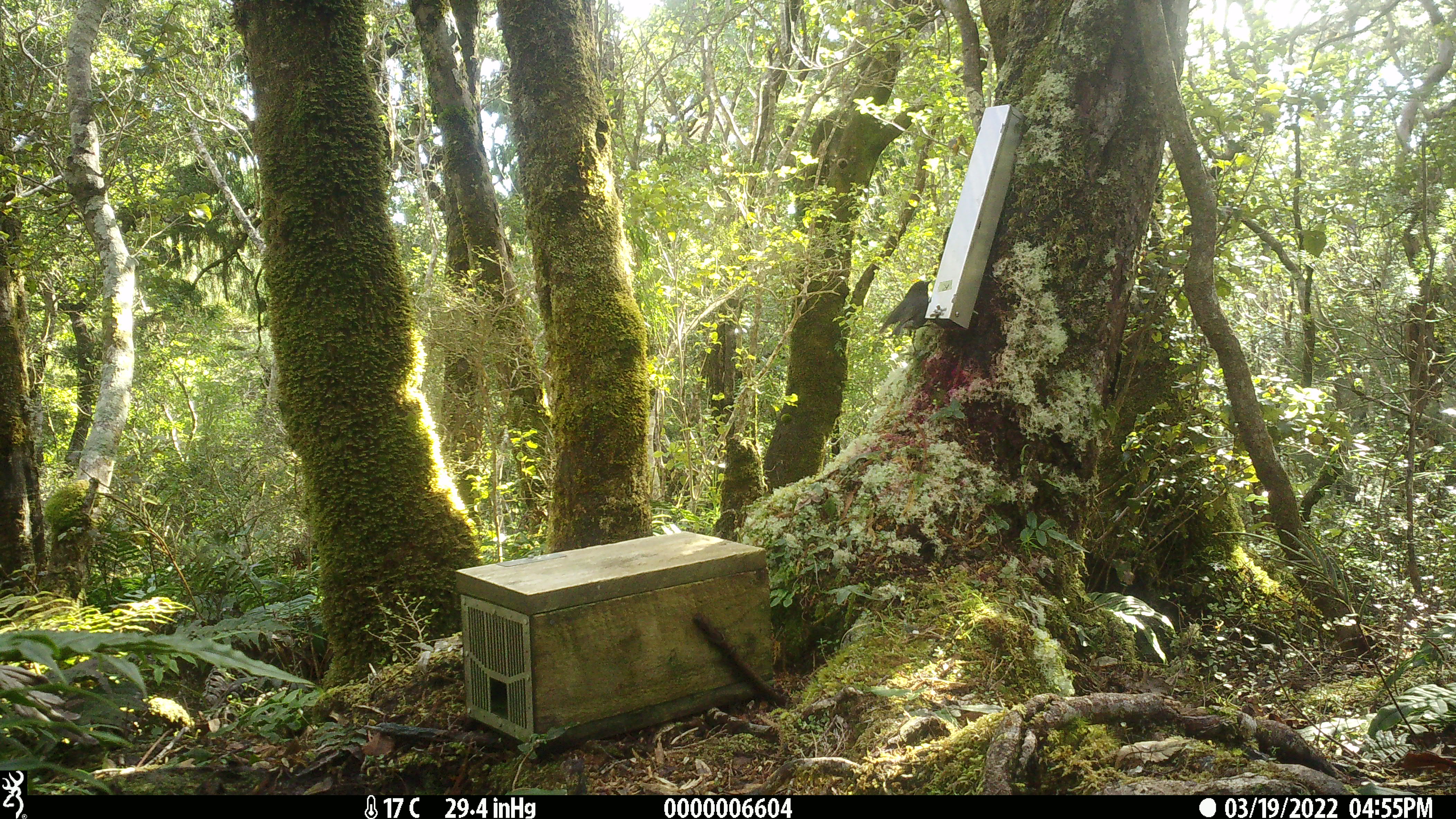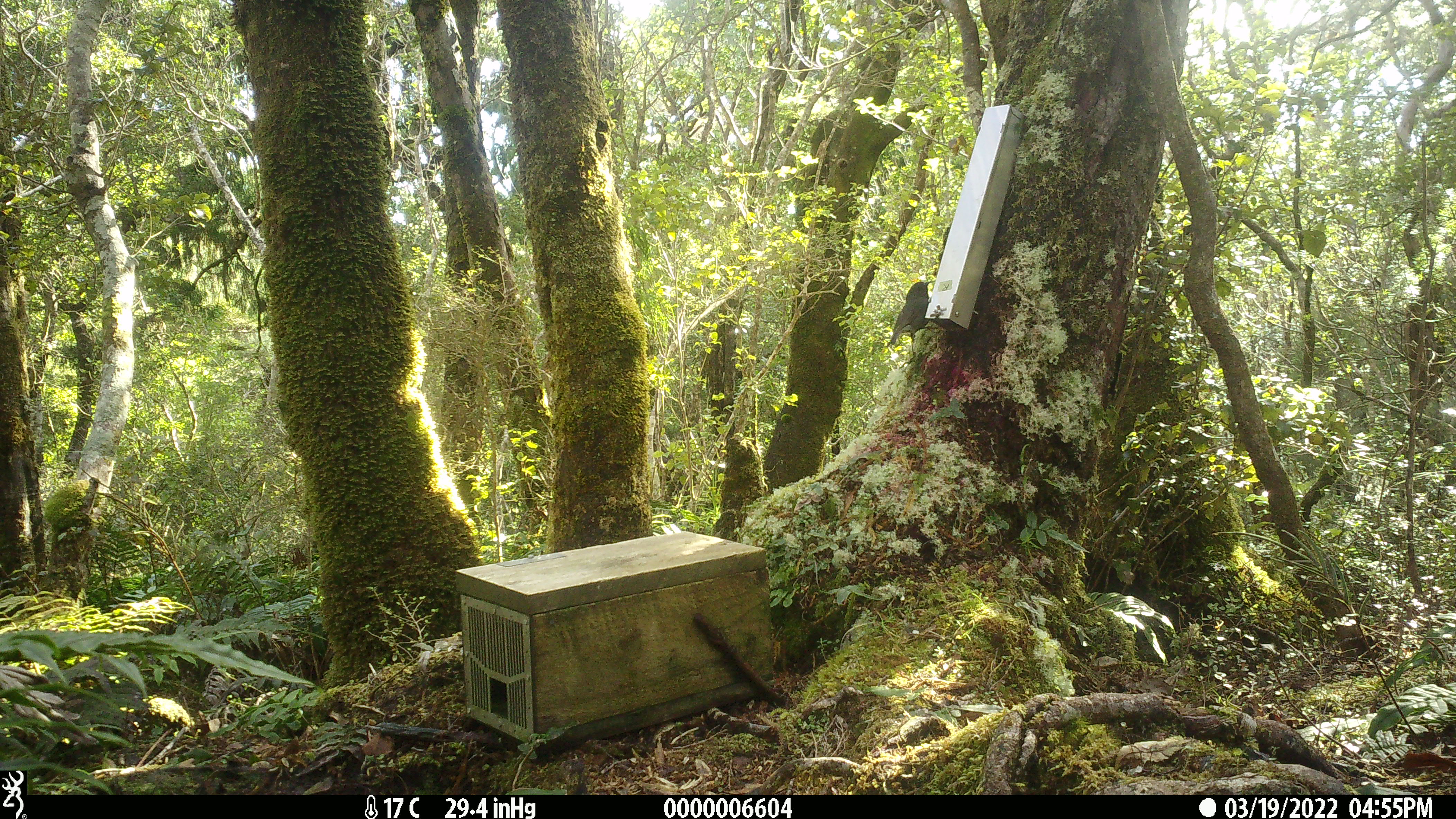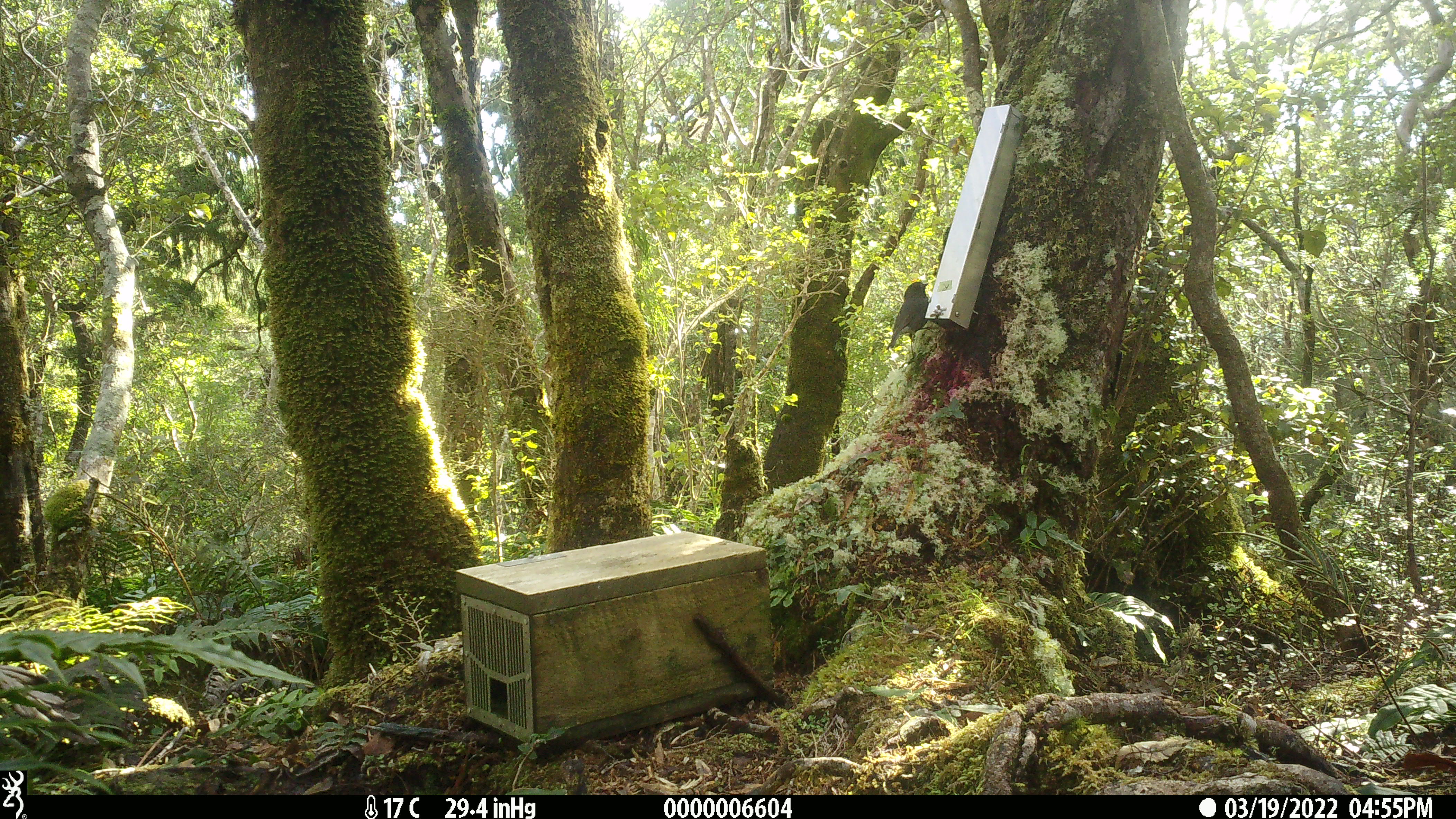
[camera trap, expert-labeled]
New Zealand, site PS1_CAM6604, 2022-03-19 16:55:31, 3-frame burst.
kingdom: Animalia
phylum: Chordata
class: Aves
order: Passeriformes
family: Petroicidae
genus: Petroica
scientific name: Petroica australis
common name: new zealand robin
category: robin